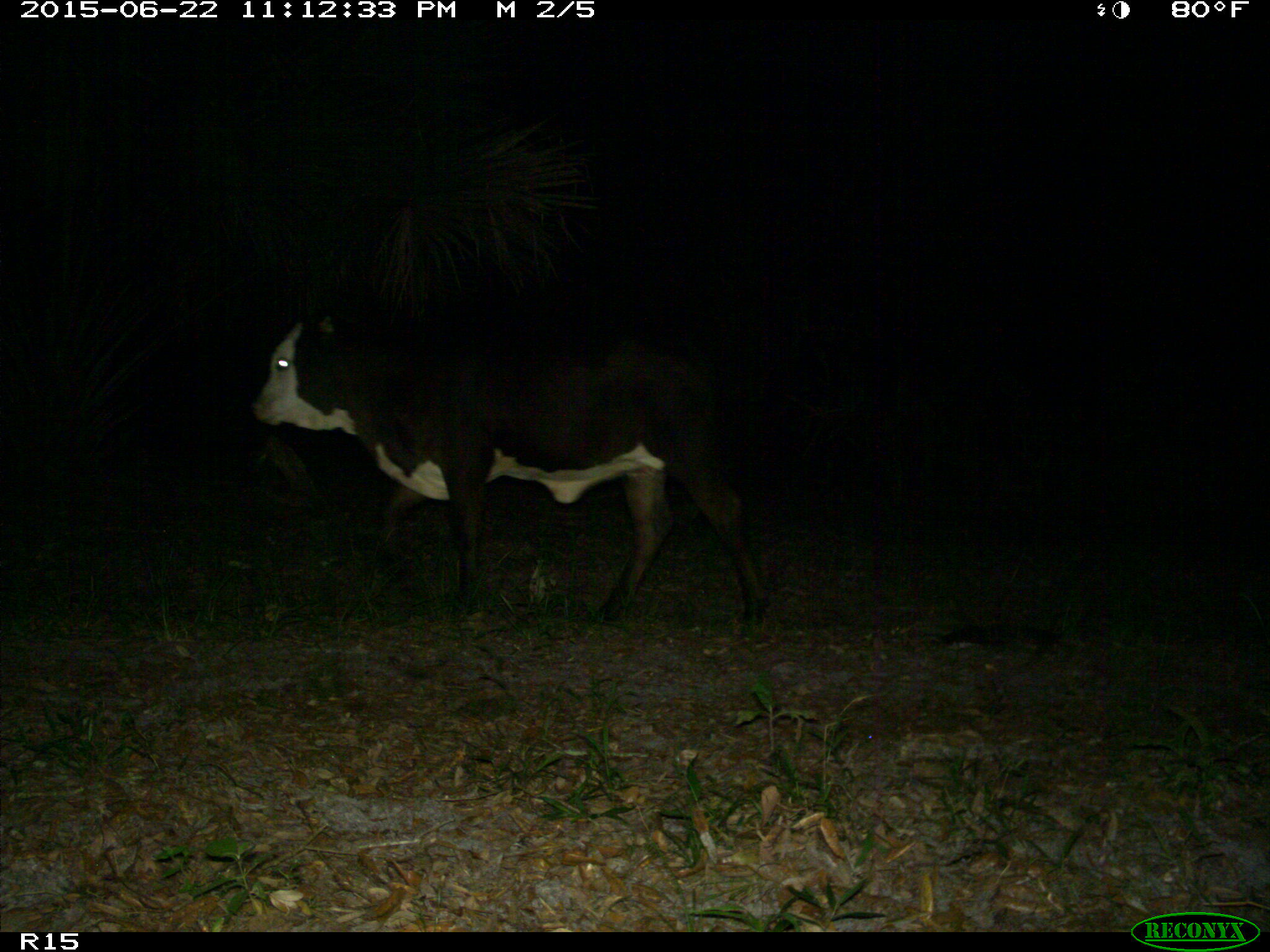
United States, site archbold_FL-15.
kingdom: Animalia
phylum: Chordata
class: Mammalia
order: Artiodactyla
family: Bovidae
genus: Bos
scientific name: Bos taurus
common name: domestic cow